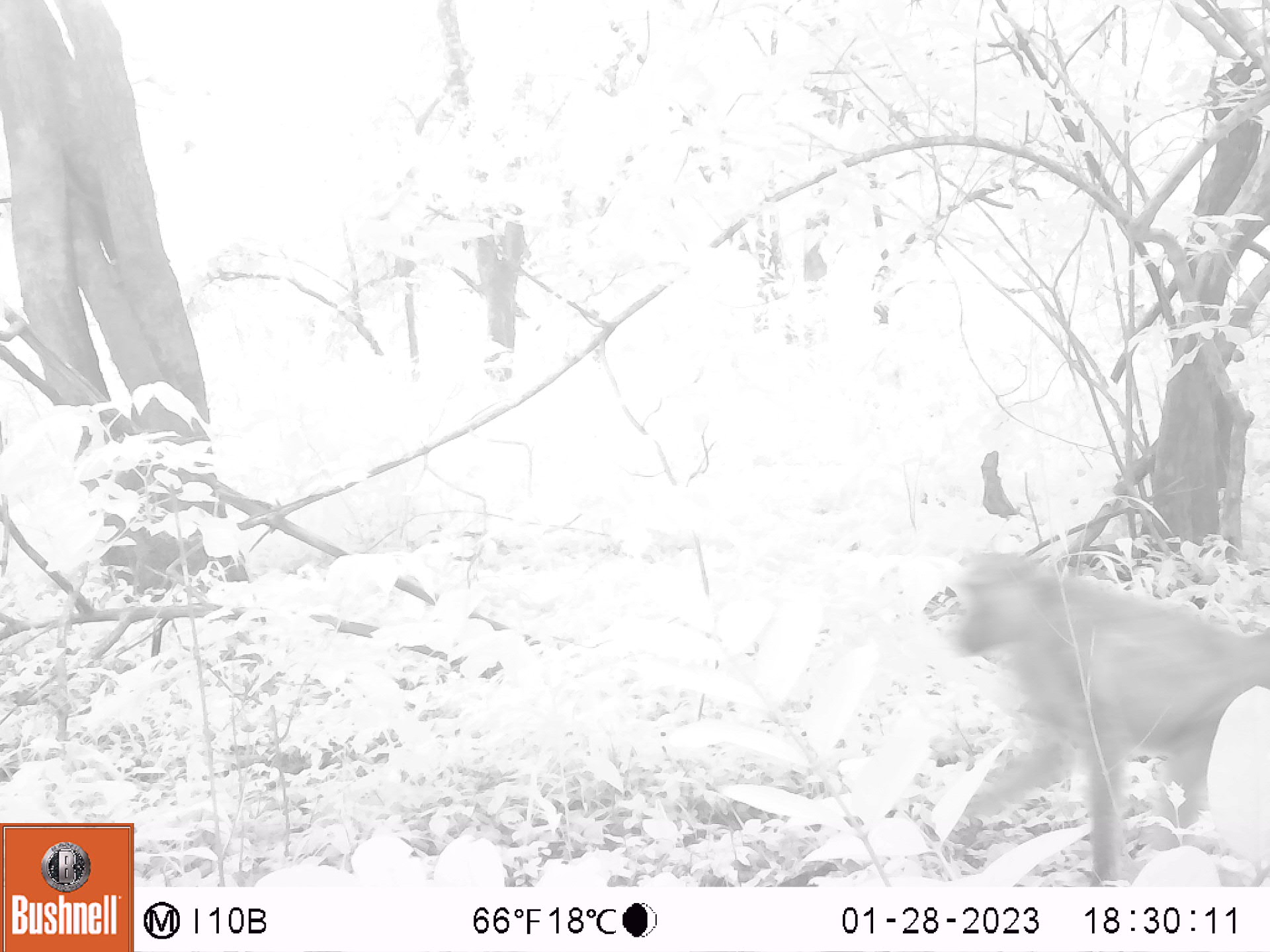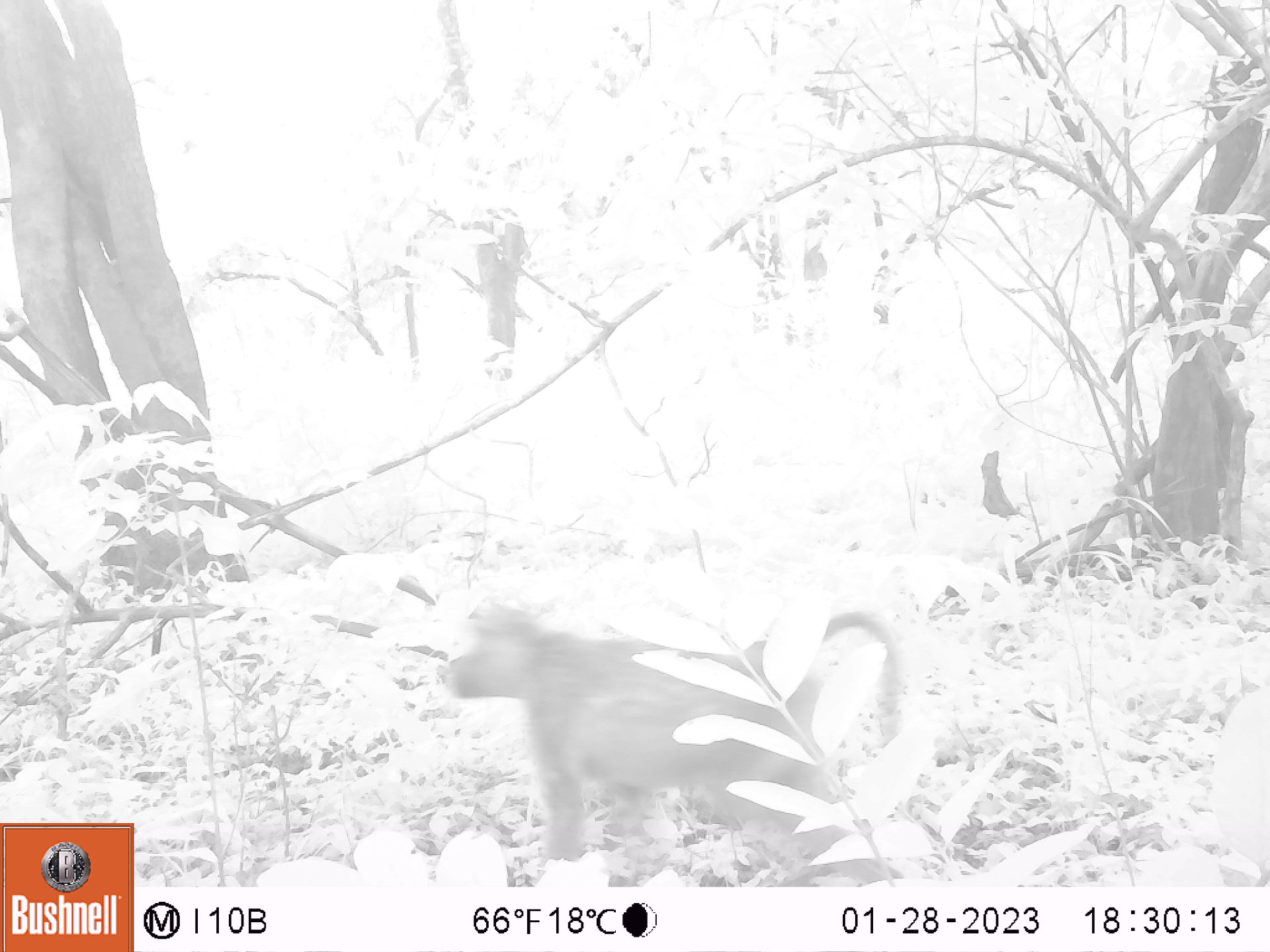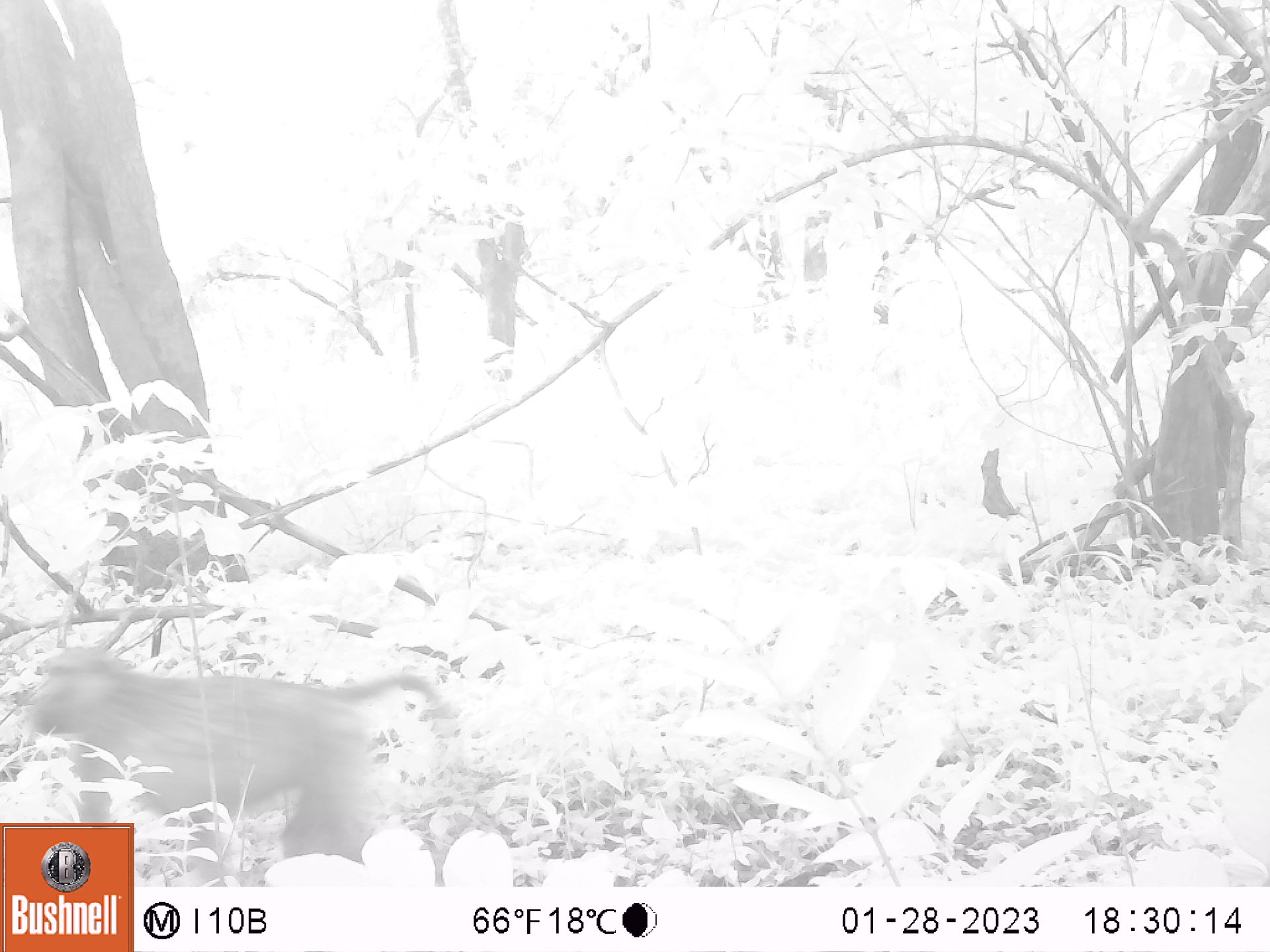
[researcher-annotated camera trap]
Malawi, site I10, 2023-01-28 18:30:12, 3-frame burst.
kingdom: Animalia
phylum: Chordata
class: Mammalia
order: Primates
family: Cercopithecidae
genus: Papio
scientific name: Papio cynocephalus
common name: yellow baboon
Yellow baboon (Papio cynocephalus), count 1.